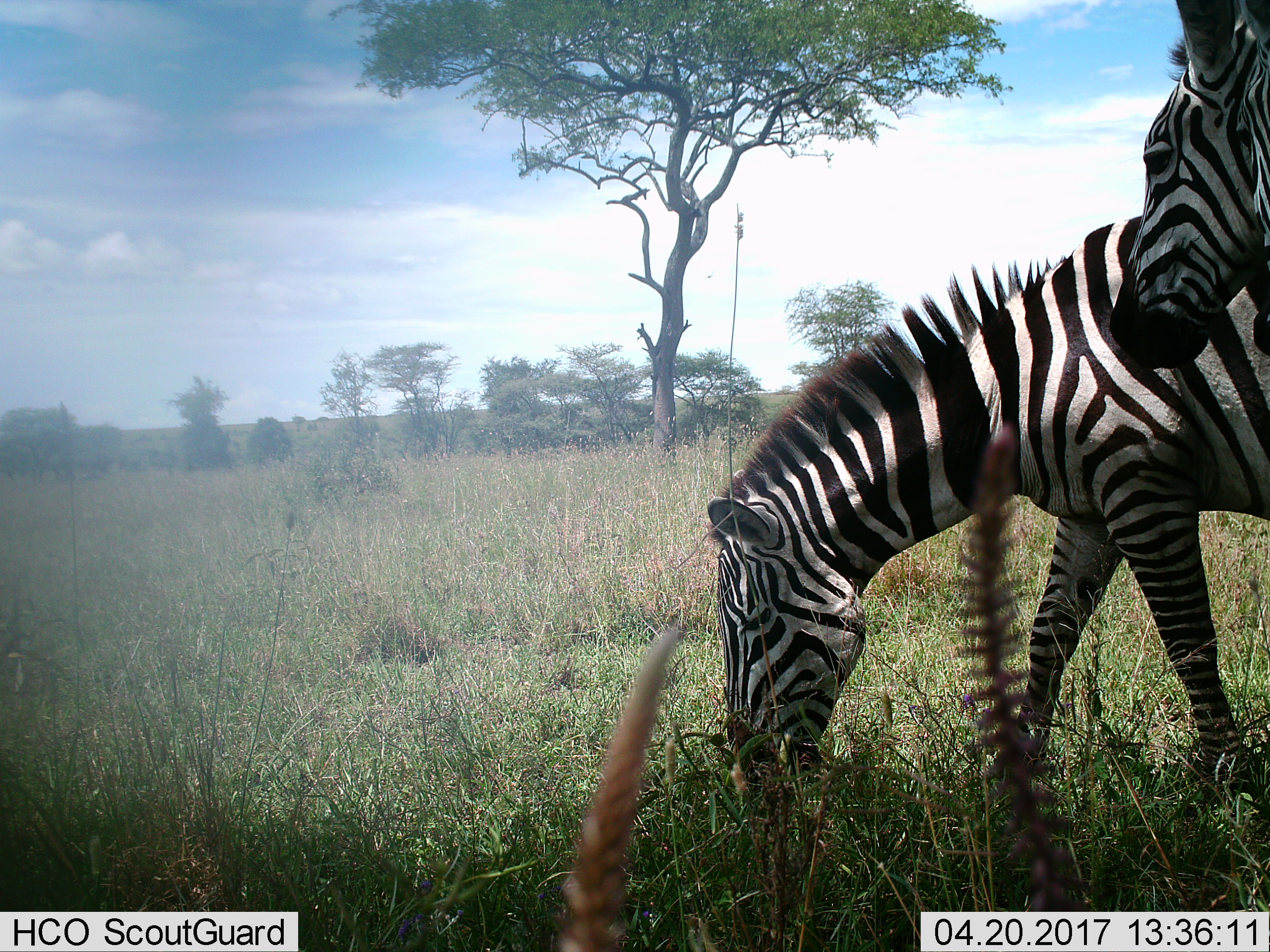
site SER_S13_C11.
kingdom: Animalia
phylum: Chordata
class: Mammalia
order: Perissodactyla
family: Equidae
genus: Equus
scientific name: Equus quagga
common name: plains zebra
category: zebraplains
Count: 2.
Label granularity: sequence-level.